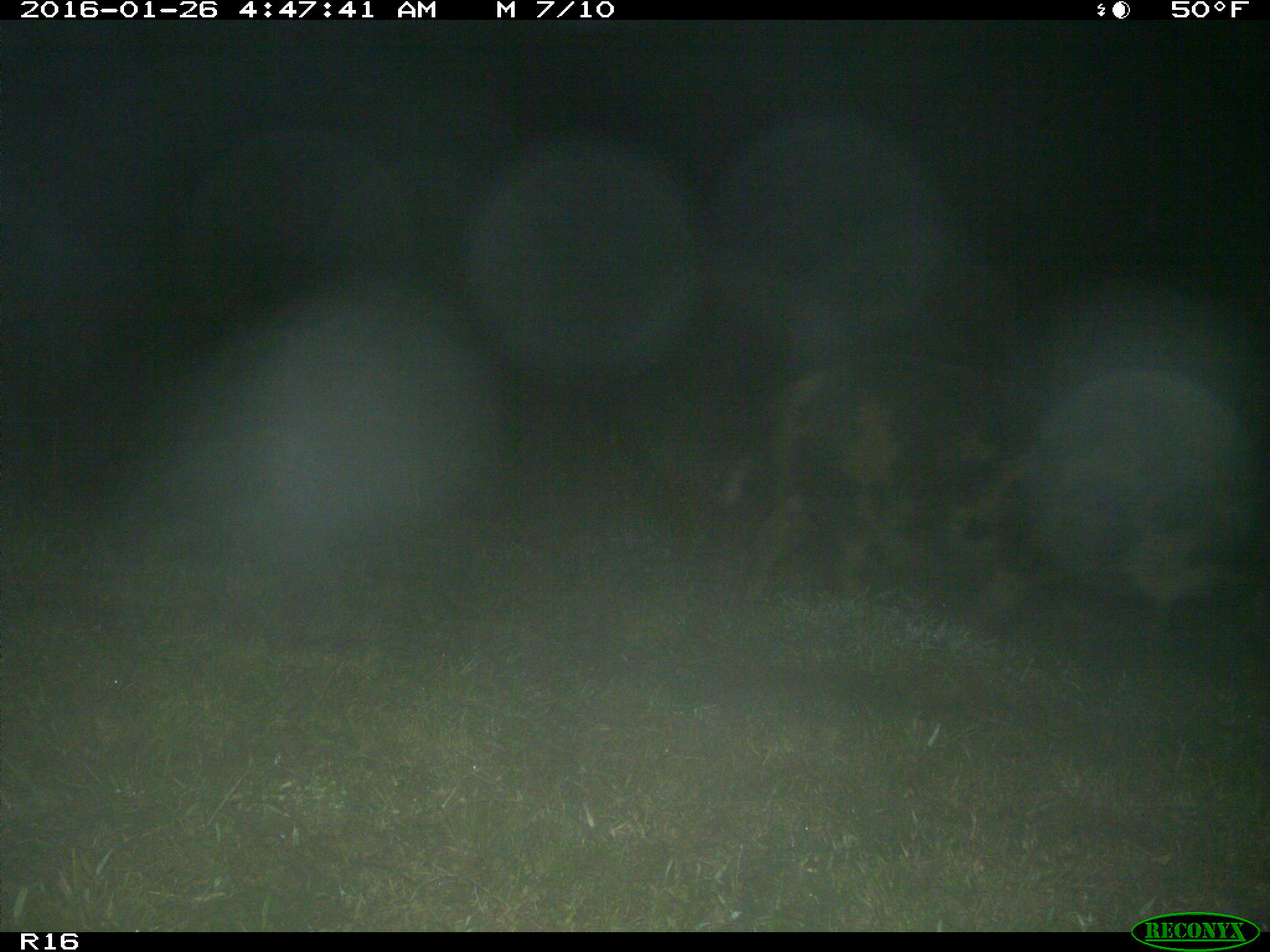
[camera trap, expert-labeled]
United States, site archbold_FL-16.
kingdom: Animalia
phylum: Chordata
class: Mammalia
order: Artiodactyla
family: Suidae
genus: Sus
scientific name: Sus scrofa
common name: wild boar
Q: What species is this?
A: Sus scrofa (wild boar).